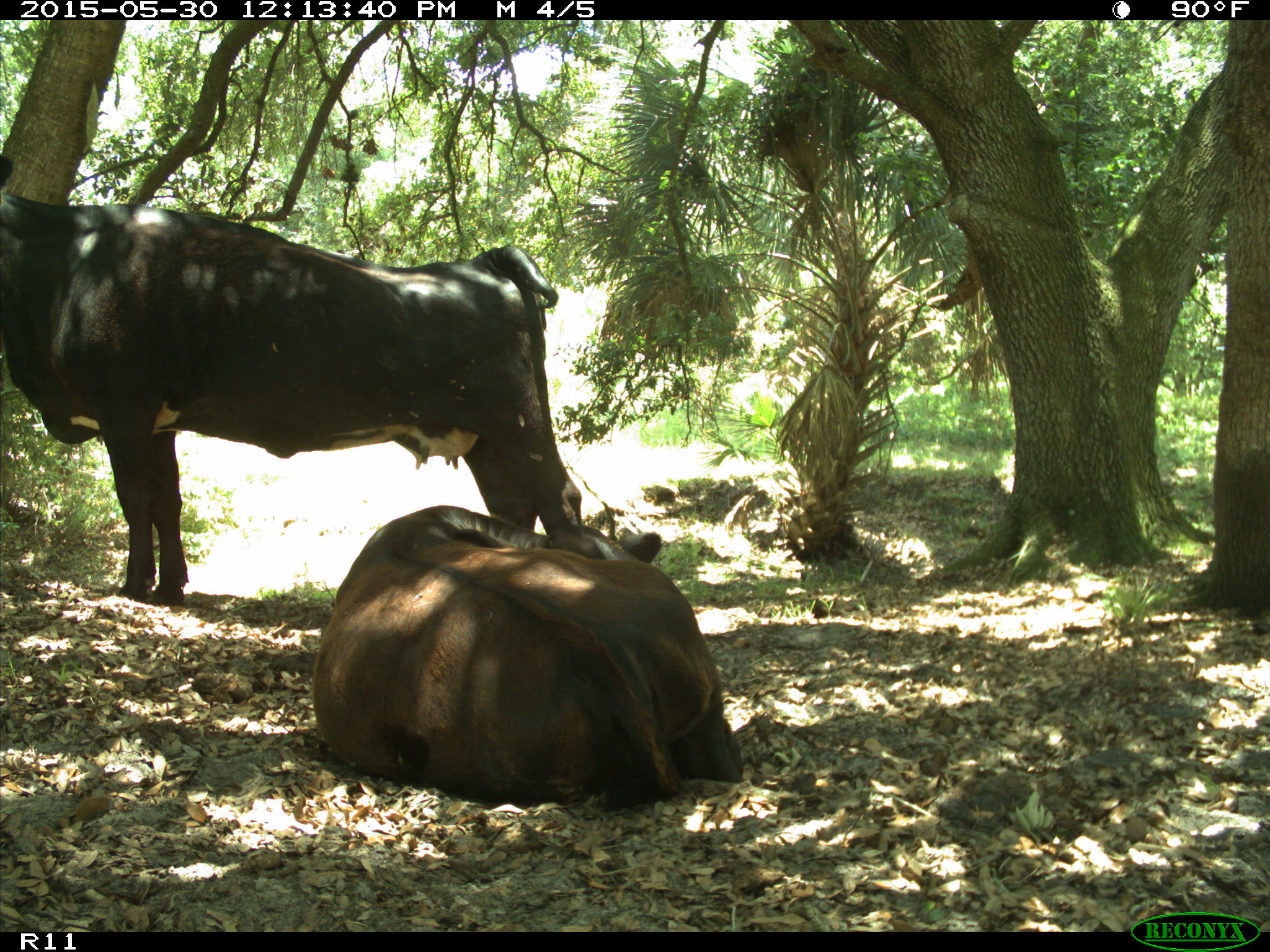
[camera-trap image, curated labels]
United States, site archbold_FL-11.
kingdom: Animalia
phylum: Chordata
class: Mammalia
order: Artiodactyla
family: Bovidae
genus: Bos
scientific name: Bos taurus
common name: domestic cow